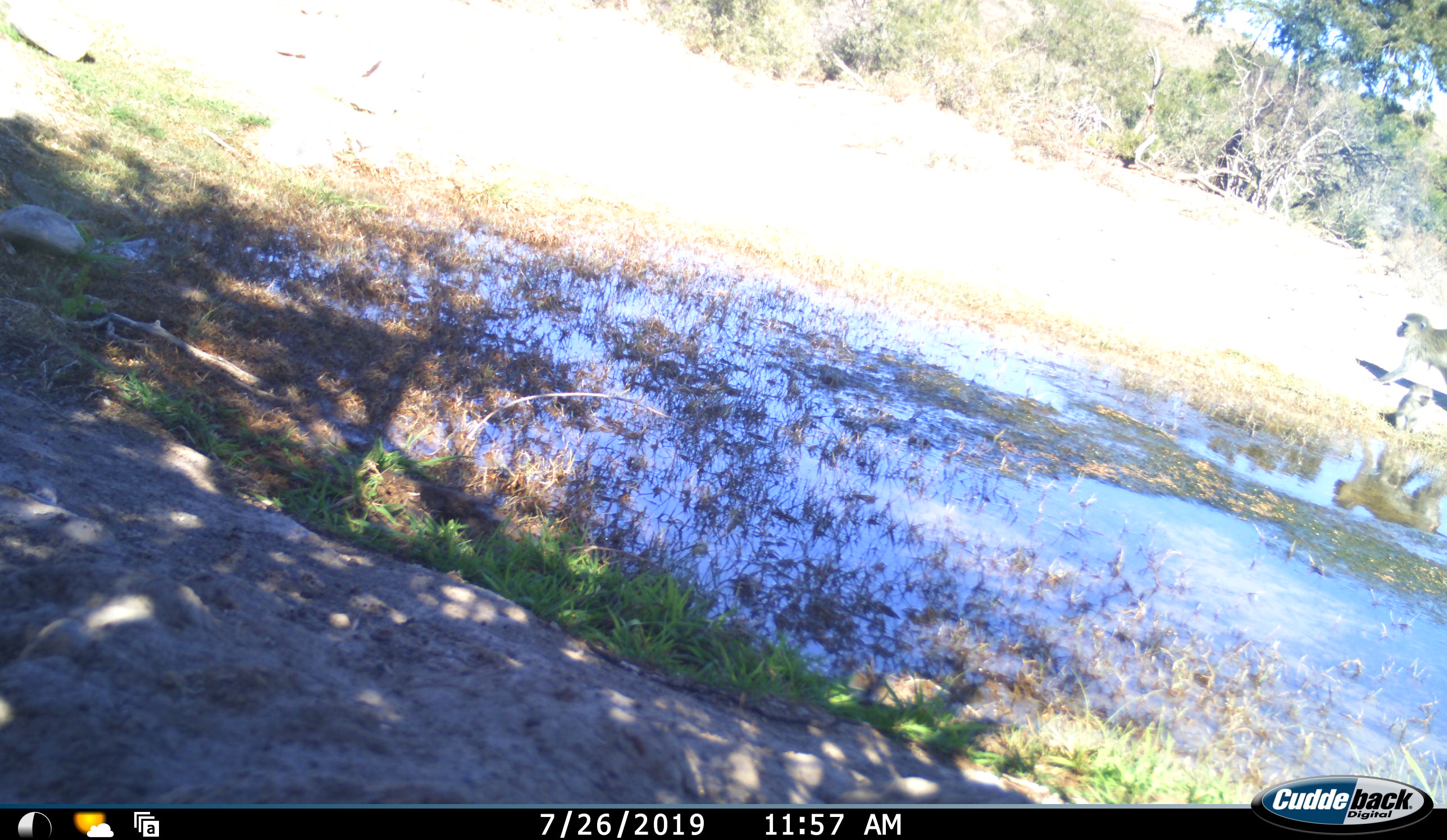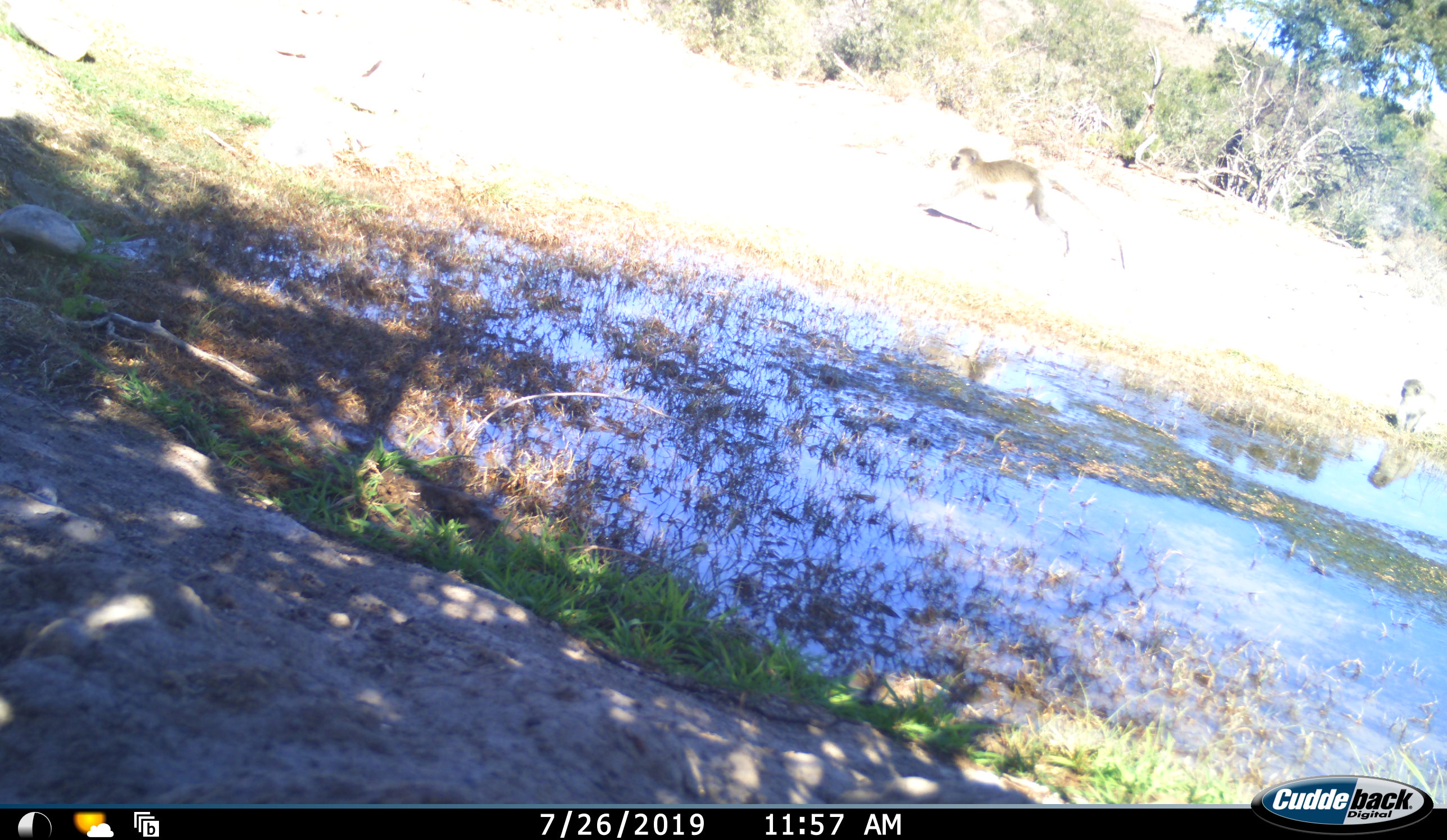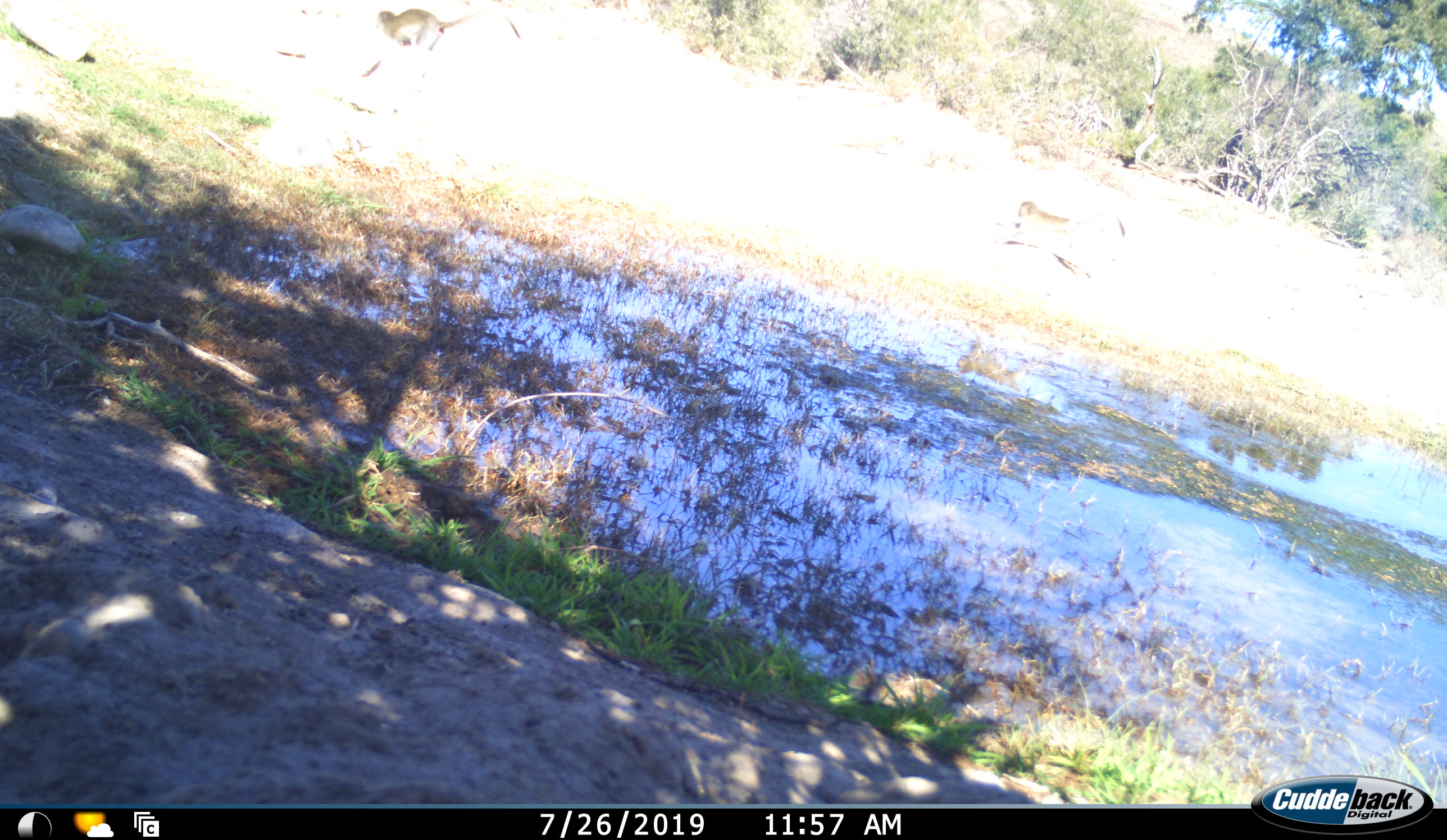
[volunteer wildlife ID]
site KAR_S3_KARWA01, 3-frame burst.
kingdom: Animalia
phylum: Chordata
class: Mammalia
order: Primates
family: Cercopithecidae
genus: Chlorocebus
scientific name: Chlorocebus pygerythrus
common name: vervet monkey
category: monkeyvervet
Monkeyvervet (vervet monkey) (Chlorocebus pygerythrus), count 2. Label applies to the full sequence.